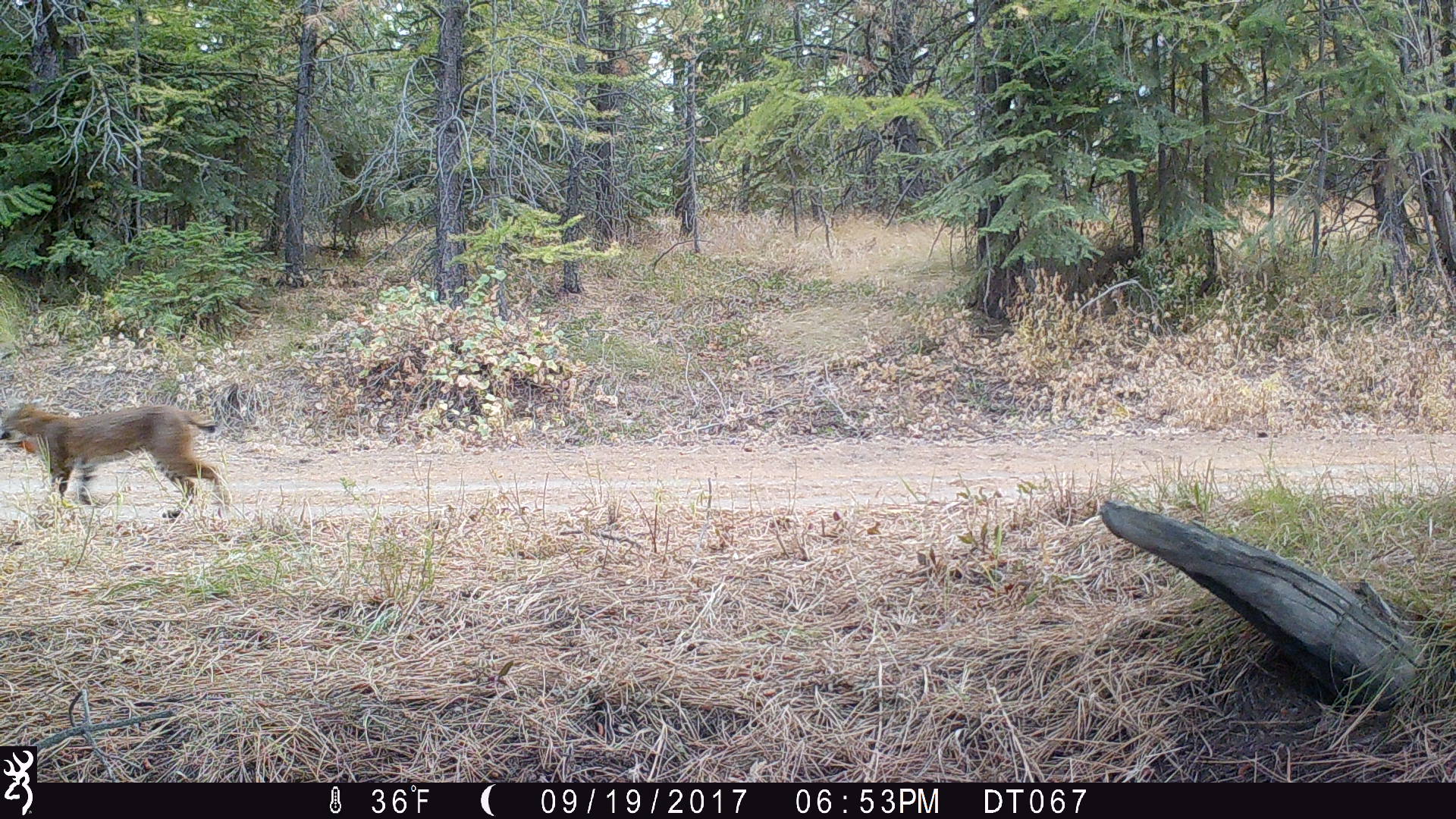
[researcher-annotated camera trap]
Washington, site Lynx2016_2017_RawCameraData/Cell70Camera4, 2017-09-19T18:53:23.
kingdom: Animalia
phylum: Chordata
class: Mammalia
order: Carnivora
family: Felidae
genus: Lynx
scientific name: Lynx rufus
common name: bobcat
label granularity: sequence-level